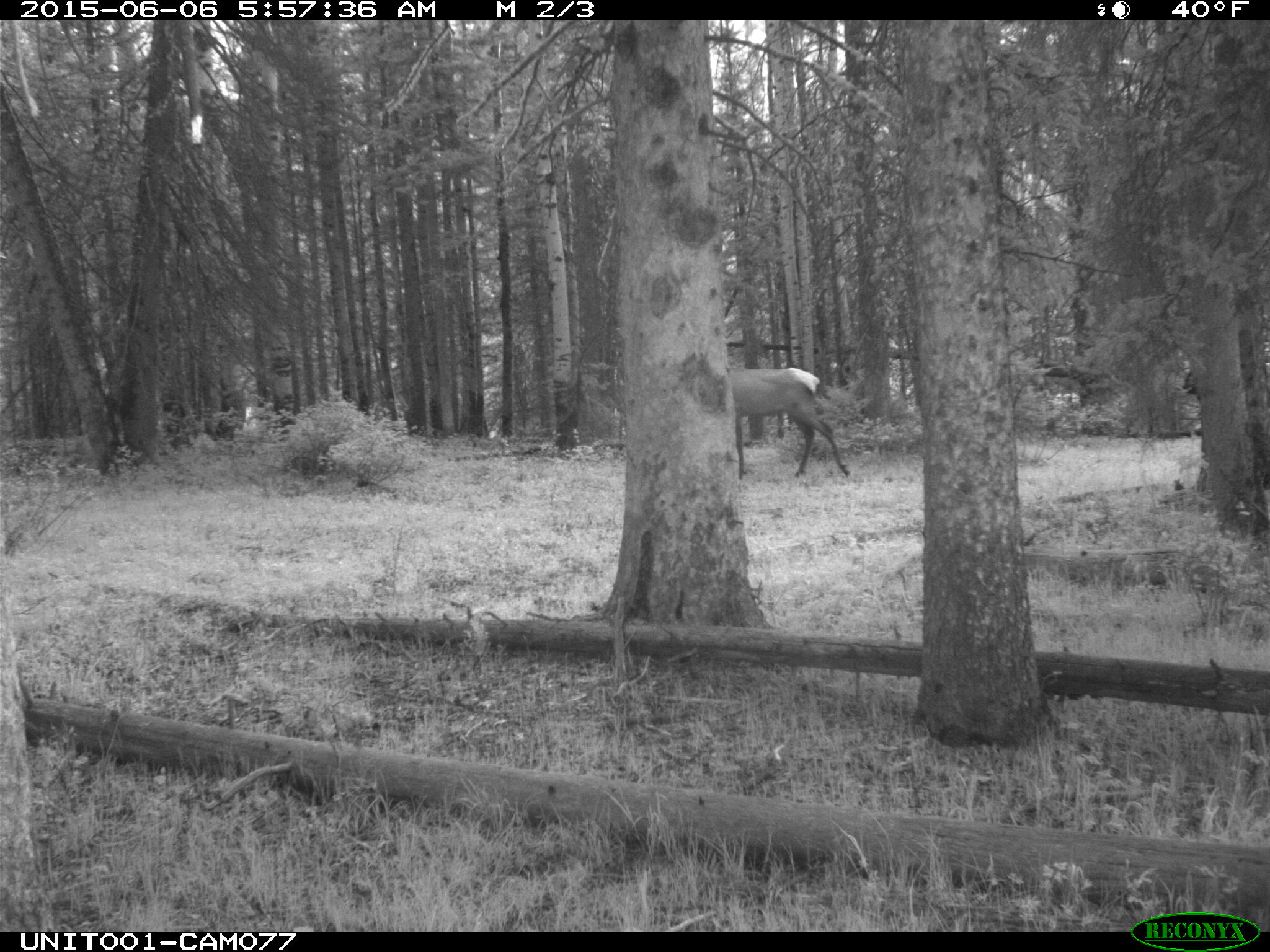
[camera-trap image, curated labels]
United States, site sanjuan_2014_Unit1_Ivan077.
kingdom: Animalia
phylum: Chordata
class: Mammalia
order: Artiodactyla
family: Cervidae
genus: Cervus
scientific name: Cervus elaphus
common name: red deer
Cervus elaphus (red deer).